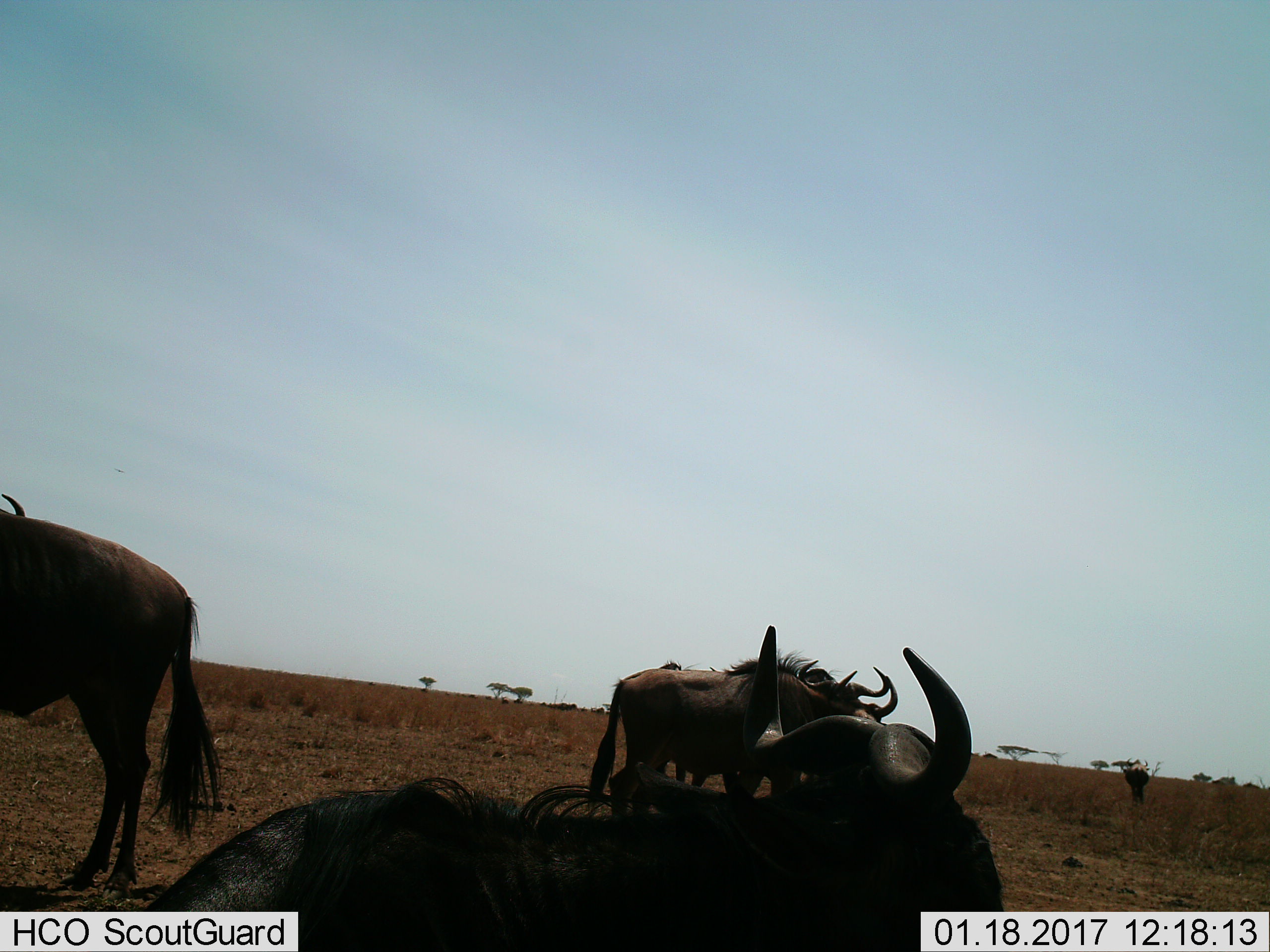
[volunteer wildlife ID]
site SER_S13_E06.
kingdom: Animalia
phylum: Chordata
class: Mammalia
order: Artiodactyla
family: Bovidae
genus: Connochaetes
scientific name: Connochaetes taurinus taurinus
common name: blue wildebeest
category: wildebeestblue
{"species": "wildebeestblue (blue wildebeest) (Connochaetes taurinus taurinus)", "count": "4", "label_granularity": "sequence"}